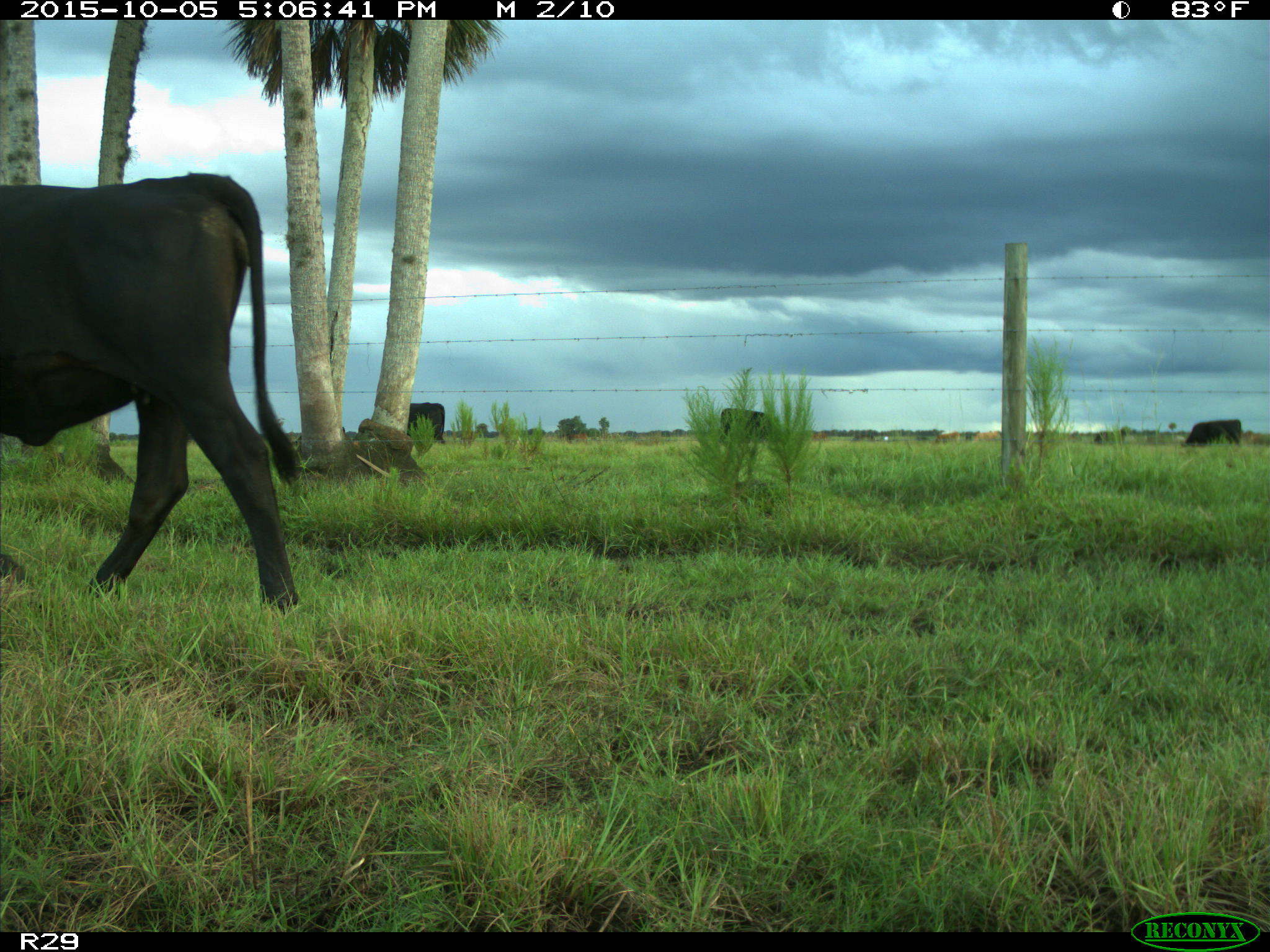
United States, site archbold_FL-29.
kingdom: Animalia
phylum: Chordata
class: Mammalia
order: Artiodactyla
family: Bovidae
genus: Bos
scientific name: Bos taurus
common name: domestic cow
Bos taurus (domestic cow).